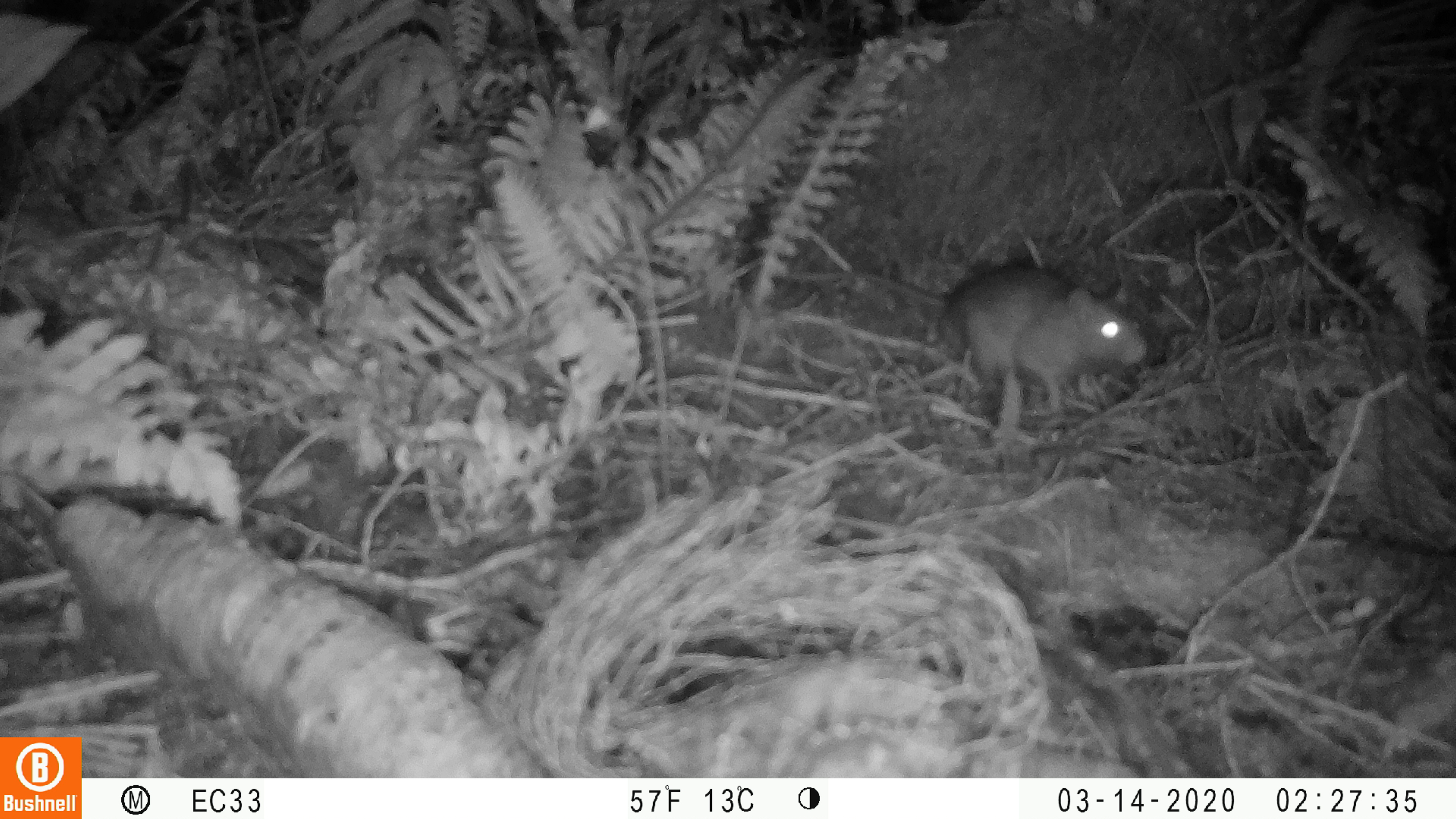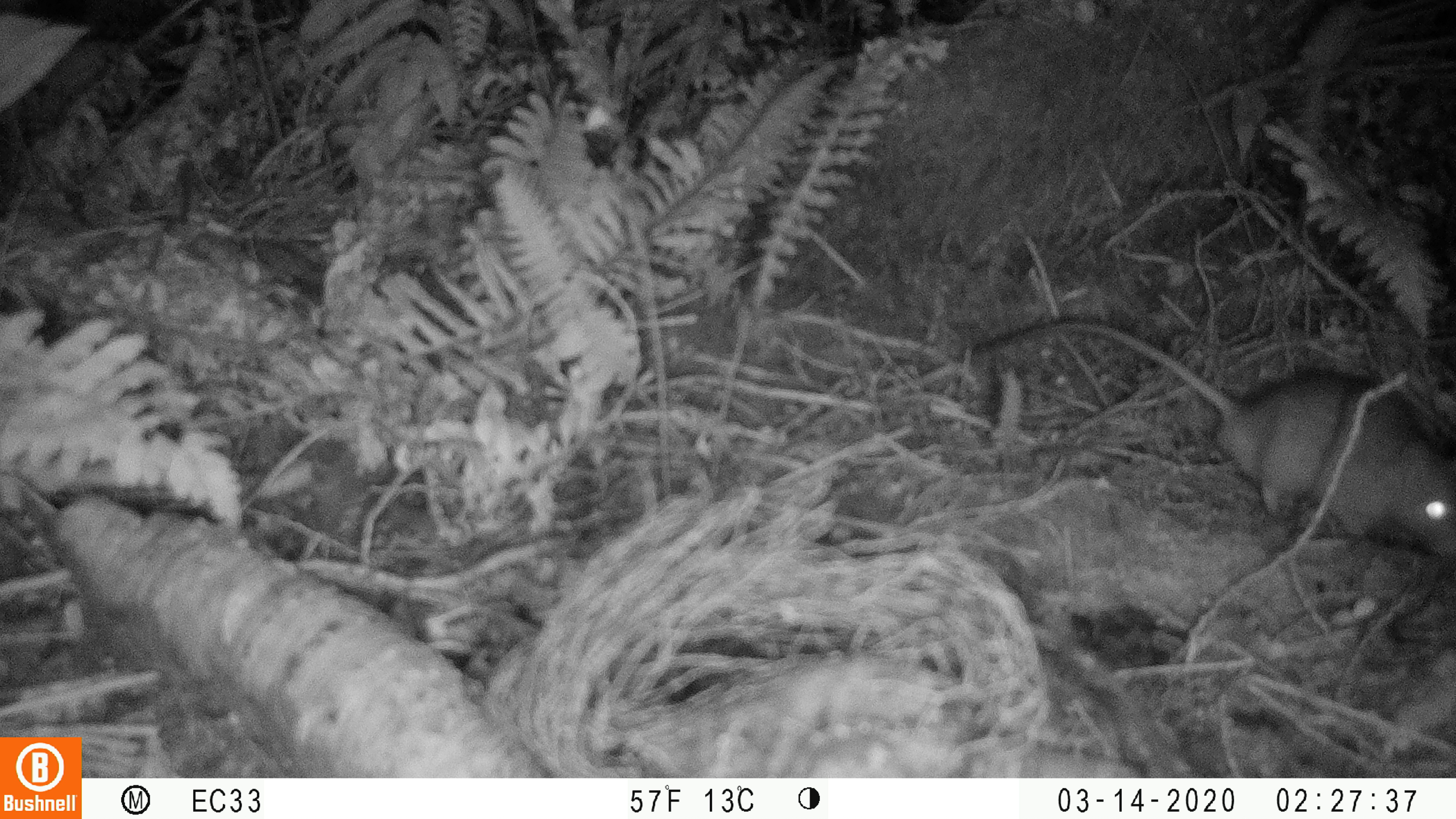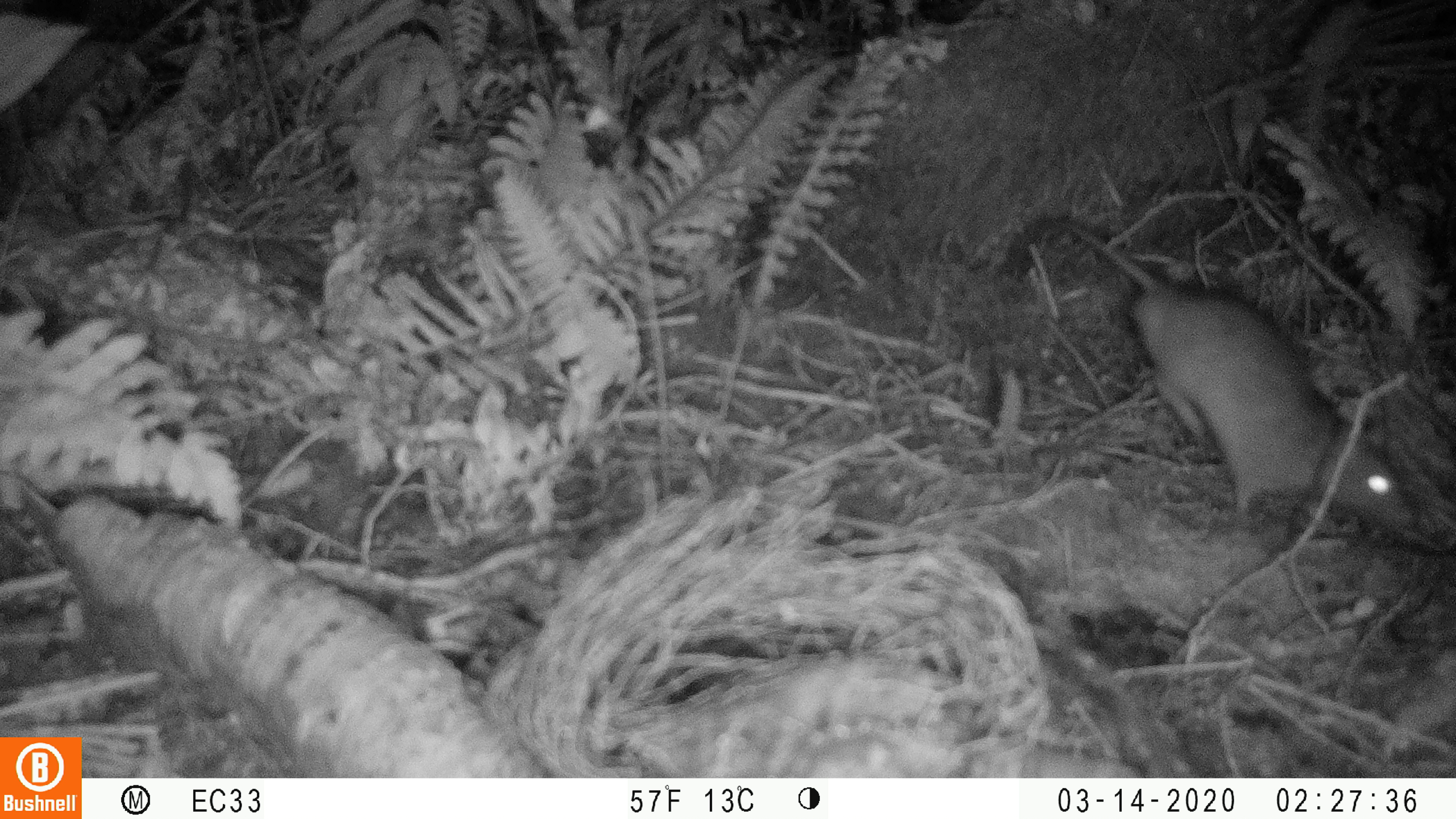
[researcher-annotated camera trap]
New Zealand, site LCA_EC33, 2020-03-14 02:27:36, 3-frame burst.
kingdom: Animalia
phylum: Chordata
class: Mammalia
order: Rodentia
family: Muridae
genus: Rattus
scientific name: Rattus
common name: rat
Rat (Rattus).